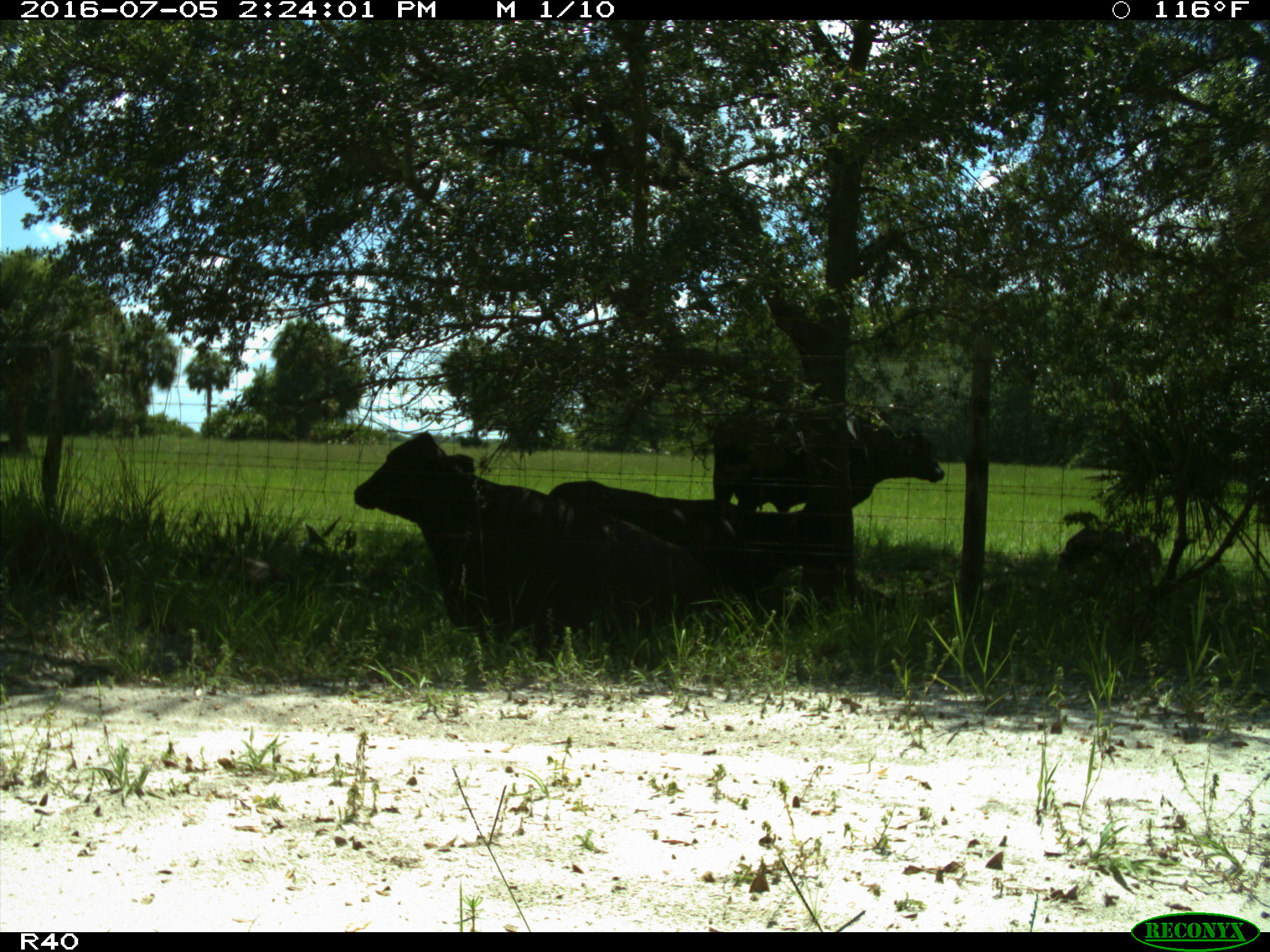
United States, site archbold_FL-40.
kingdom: Animalia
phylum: Chordata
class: Mammalia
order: Artiodactyla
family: Bovidae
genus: Bos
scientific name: Bos taurus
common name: domestic cow